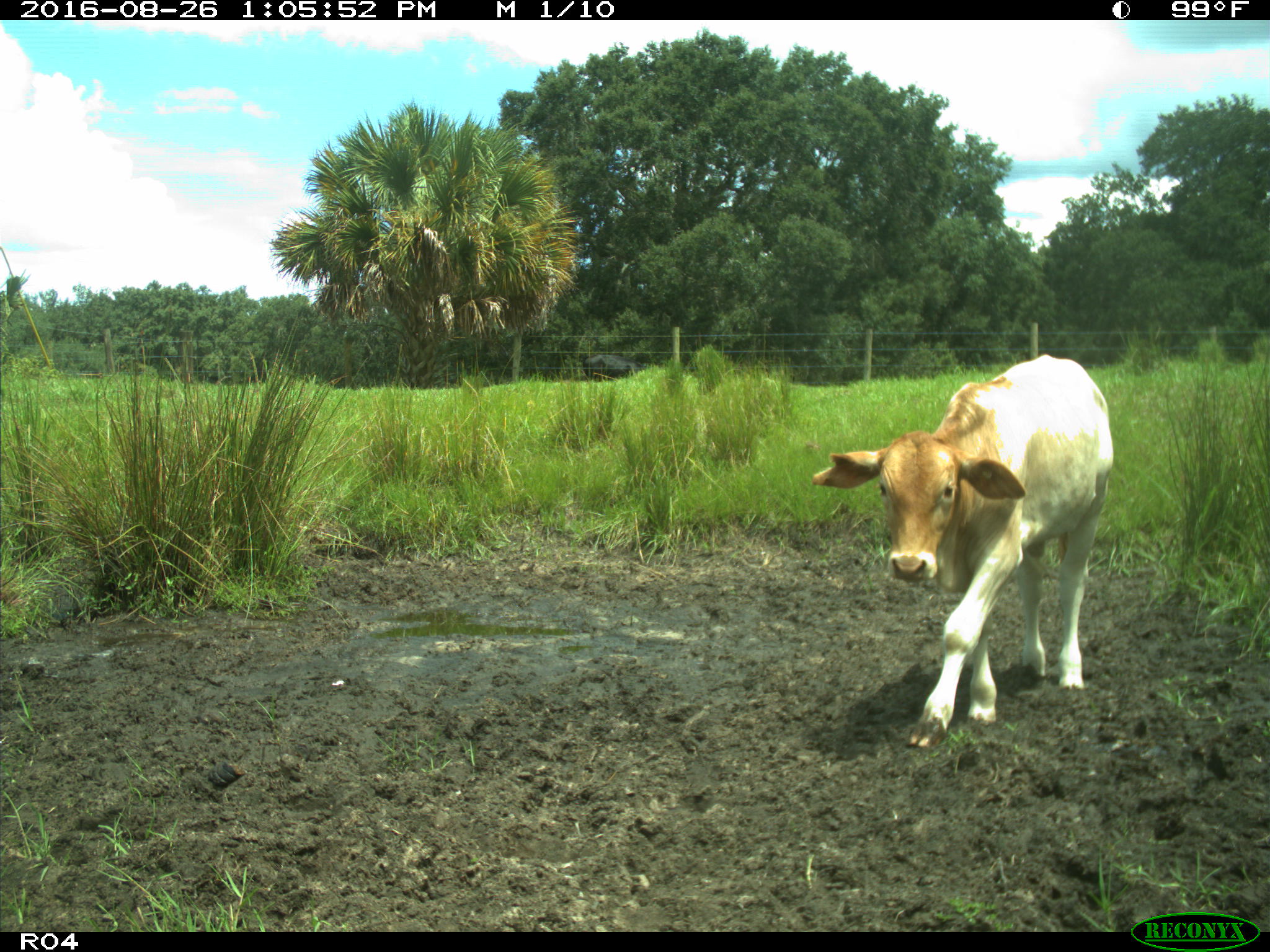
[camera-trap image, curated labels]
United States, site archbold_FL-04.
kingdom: Animalia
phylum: Chordata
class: Mammalia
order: Artiodactyla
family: Bovidae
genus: Bos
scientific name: Bos taurus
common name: domestic cow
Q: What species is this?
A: Bos taurus (domestic cow).